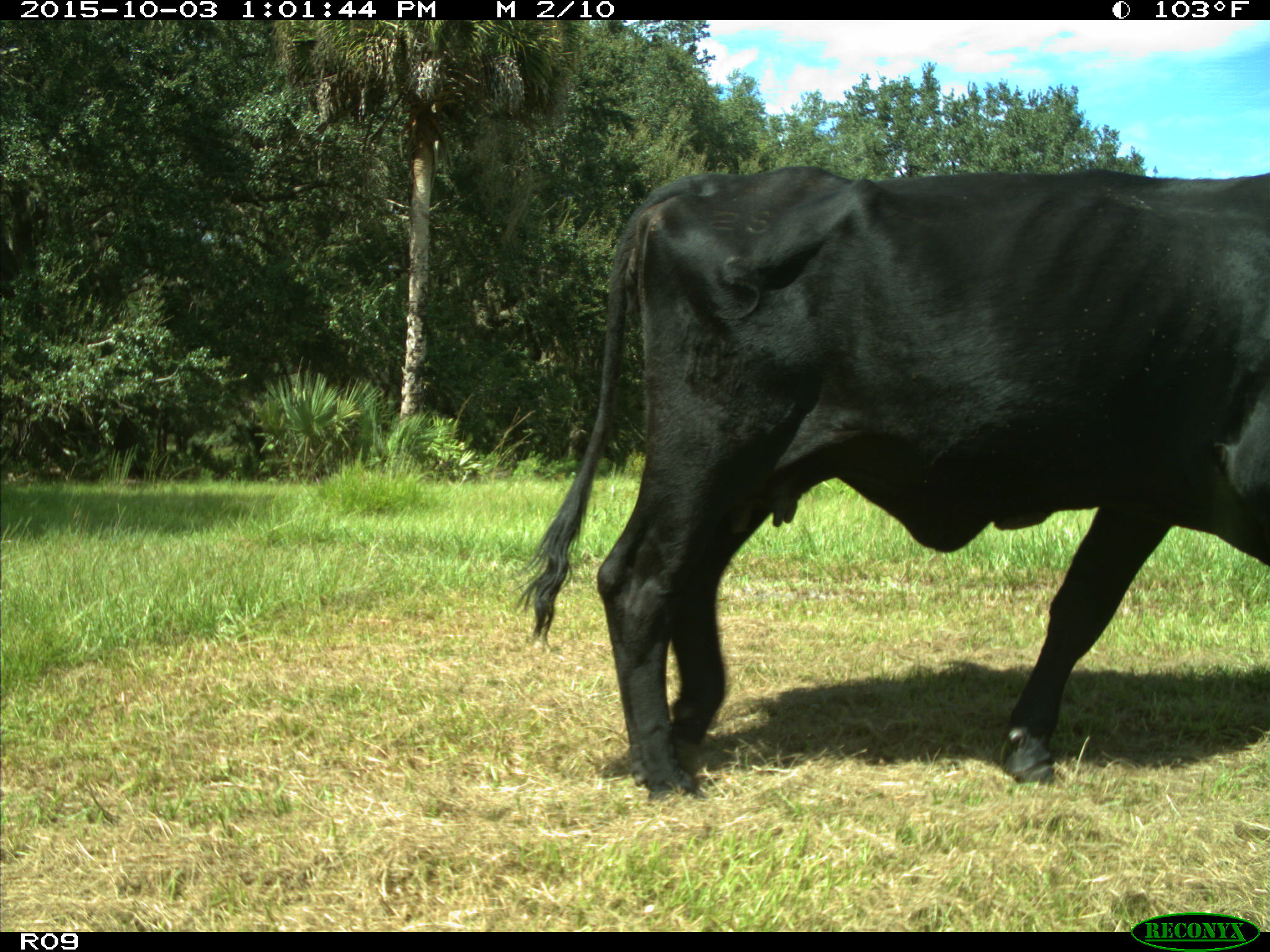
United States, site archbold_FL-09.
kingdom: Animalia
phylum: Chordata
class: Mammalia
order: Artiodactyla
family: Bovidae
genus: Bos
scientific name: Bos taurus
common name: domestic cow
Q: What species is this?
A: Bos taurus (domestic cow).